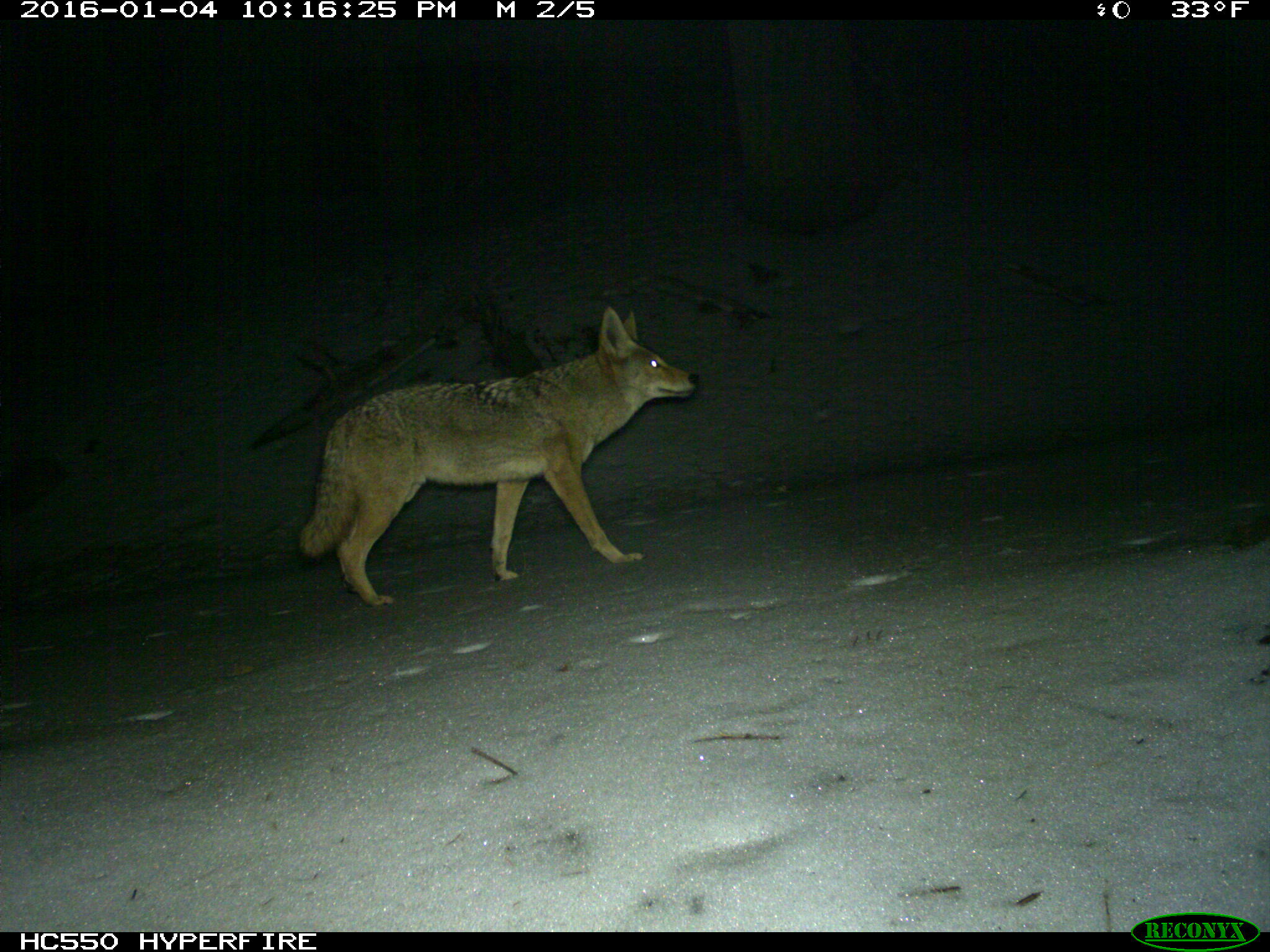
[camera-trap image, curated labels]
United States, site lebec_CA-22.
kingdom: Animalia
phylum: Chordata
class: Mammalia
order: Carnivora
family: Canidae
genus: Canis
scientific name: Canis latrans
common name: coyote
Canis latrans (coyote).